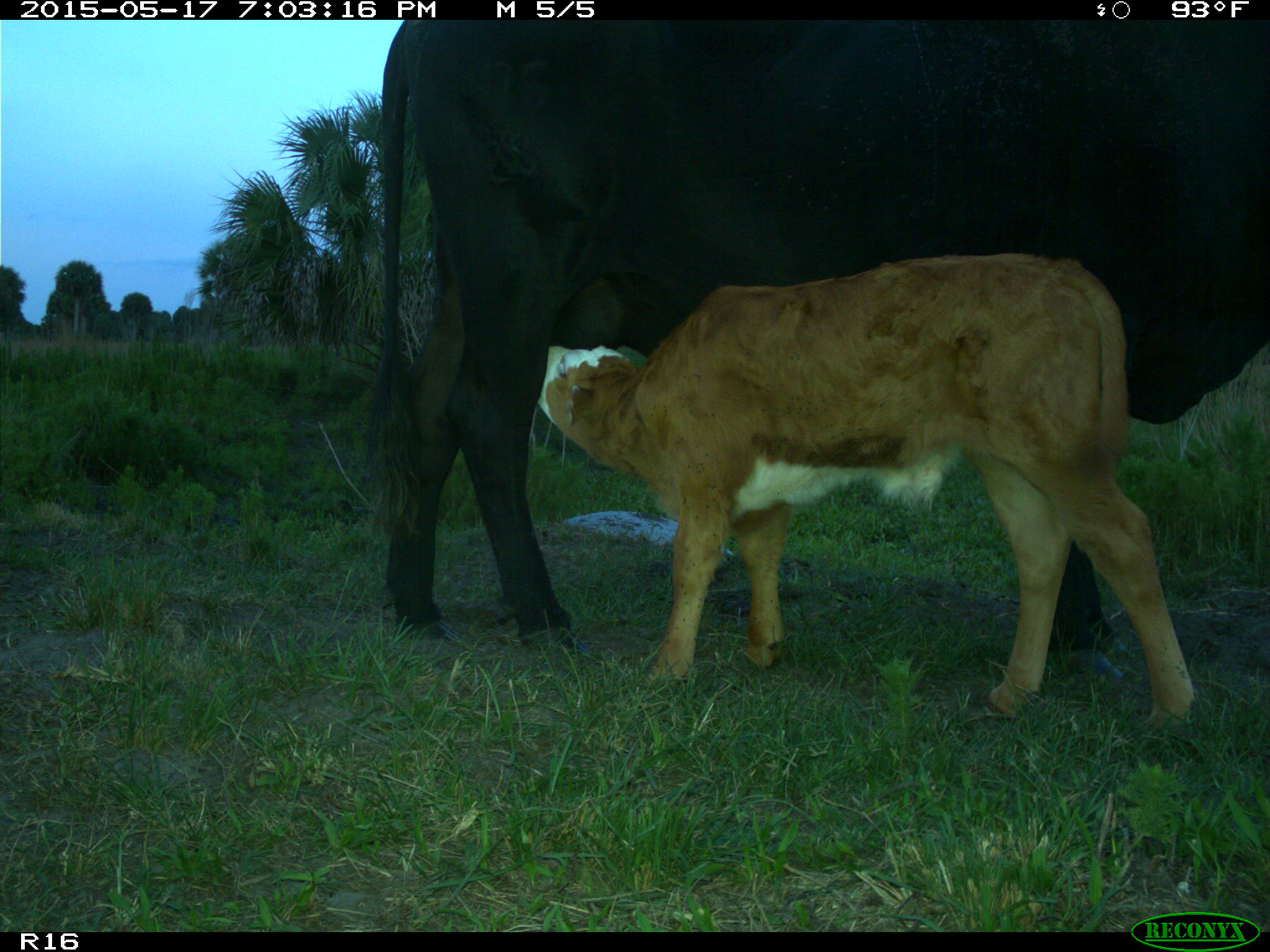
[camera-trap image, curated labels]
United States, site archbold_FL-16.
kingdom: Animalia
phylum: Chordata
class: Mammalia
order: Artiodactyla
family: Bovidae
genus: Bos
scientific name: Bos taurus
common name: domestic cow